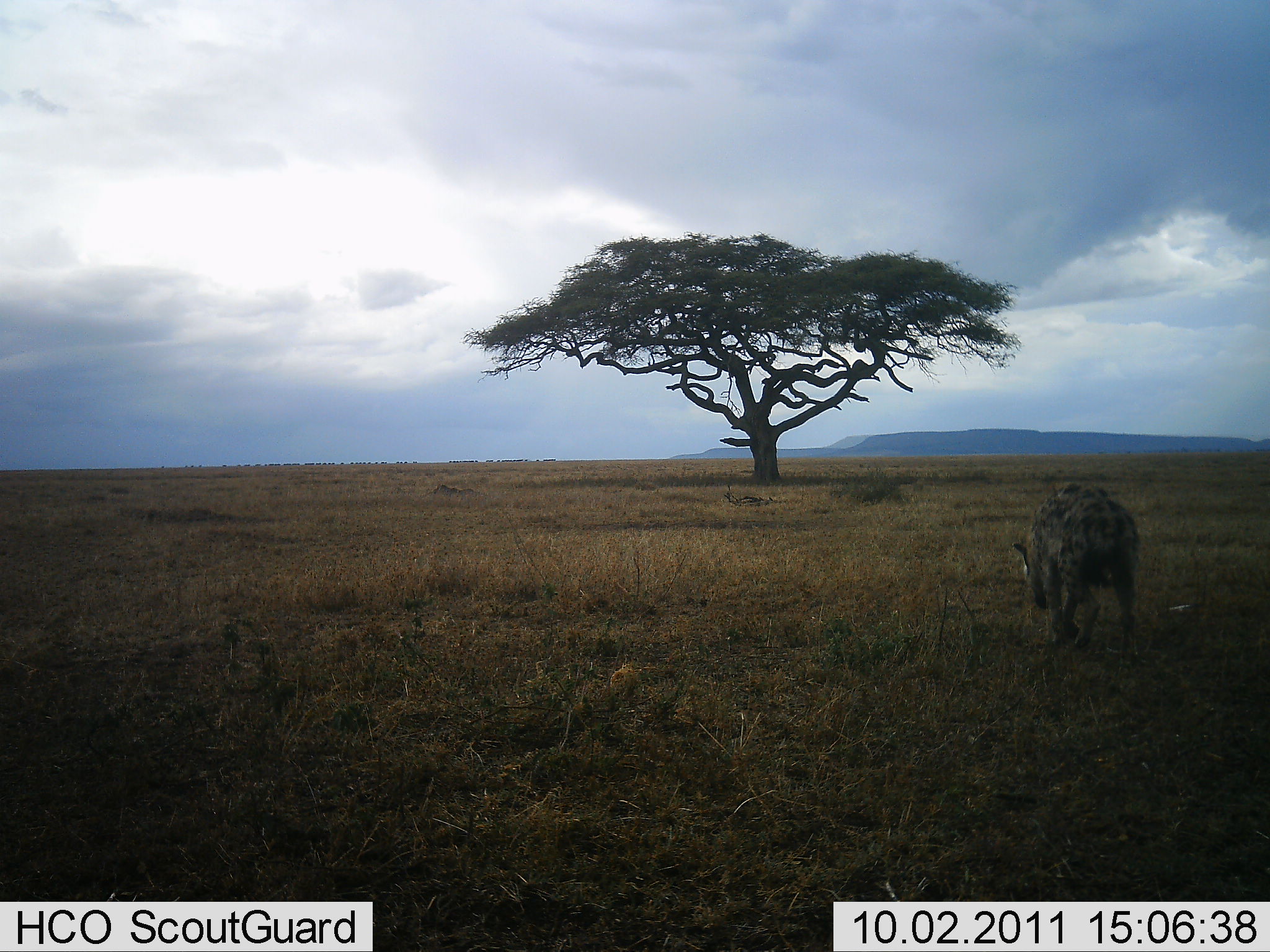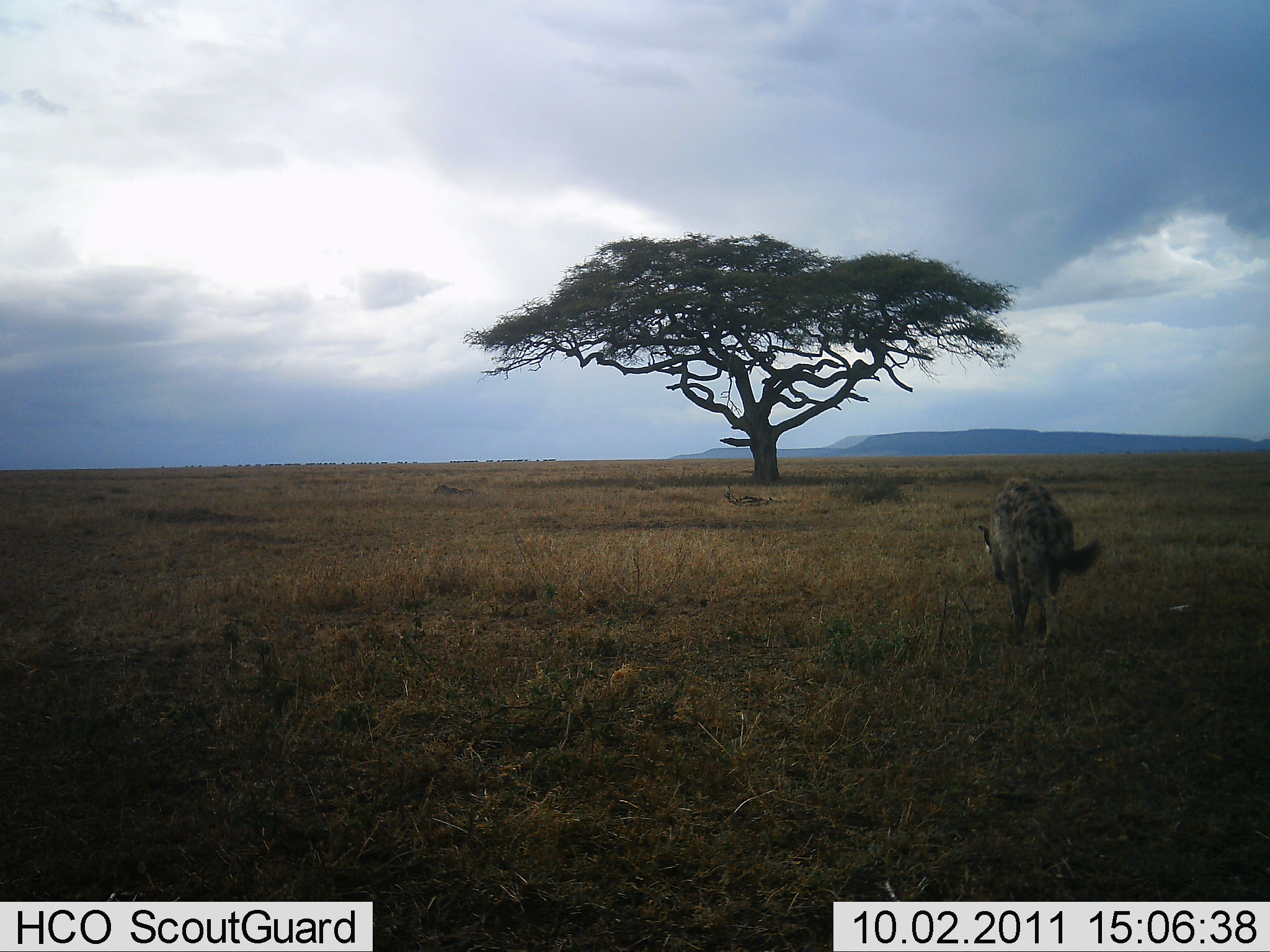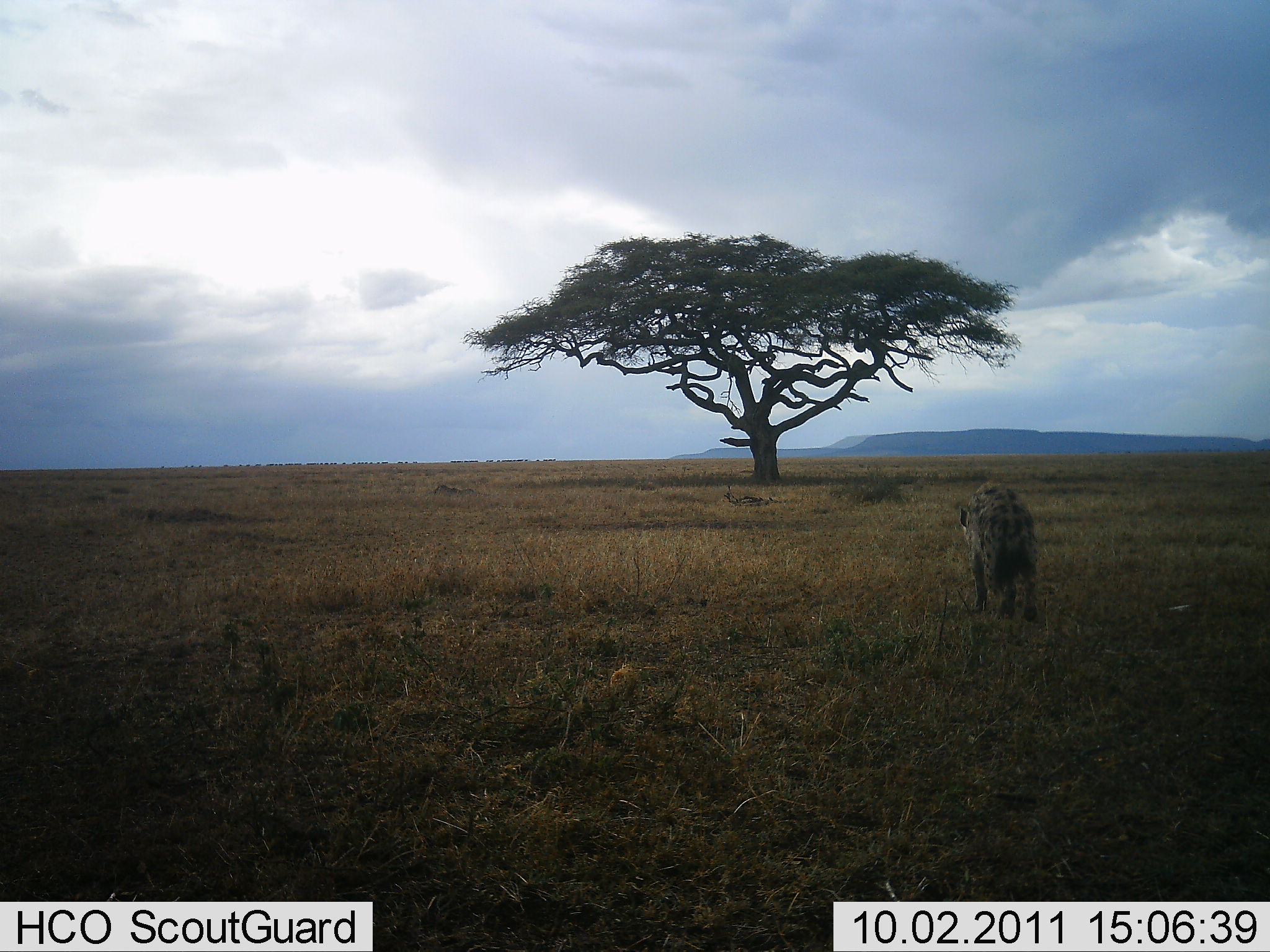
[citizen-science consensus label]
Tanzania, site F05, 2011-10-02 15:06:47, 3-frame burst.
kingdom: Animalia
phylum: Chordata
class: Mammalia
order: Carnivora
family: Hyaenidae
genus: Crocuta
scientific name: Crocuta crocuta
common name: spotted hyena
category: hyenaspotted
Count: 1.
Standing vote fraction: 7%.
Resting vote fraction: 0%.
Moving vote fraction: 93%.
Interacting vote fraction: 0%.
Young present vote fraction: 0%.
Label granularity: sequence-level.